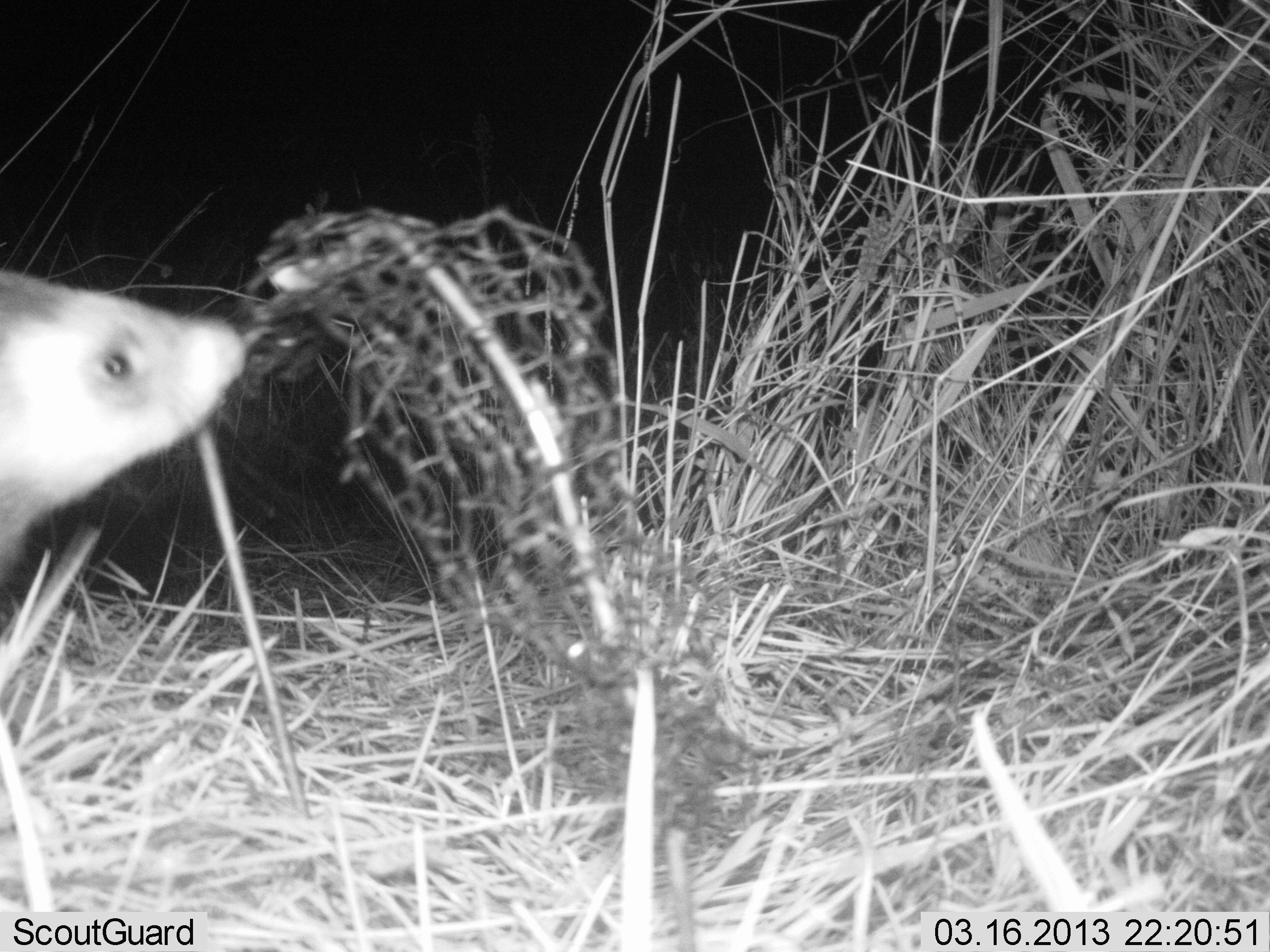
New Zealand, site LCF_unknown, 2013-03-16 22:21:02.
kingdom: Animalia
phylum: Chordata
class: Mammalia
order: Carnivora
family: Mustelidae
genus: Mustela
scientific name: Mustela furo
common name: ferret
Ferret (Mustela furo).